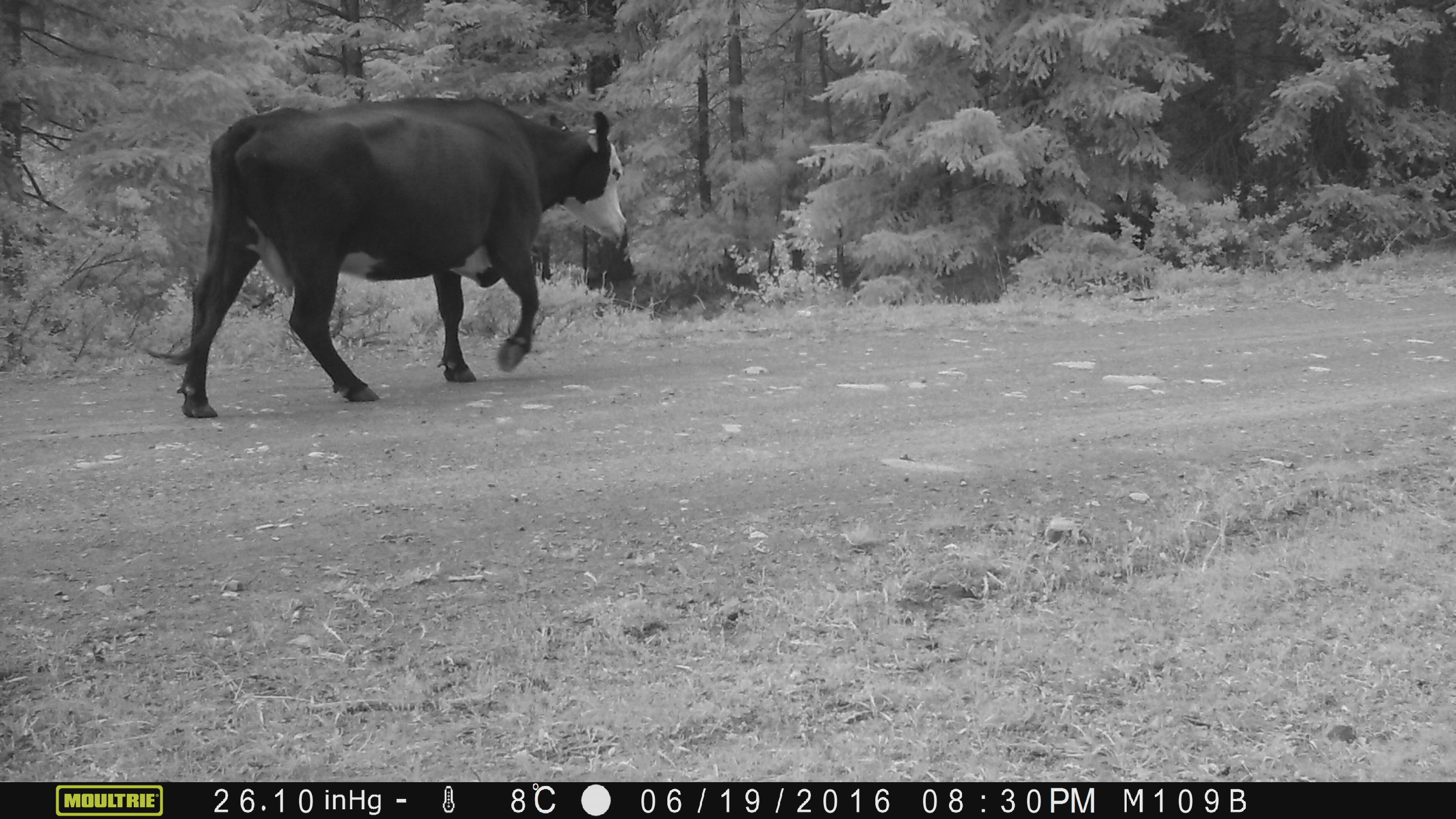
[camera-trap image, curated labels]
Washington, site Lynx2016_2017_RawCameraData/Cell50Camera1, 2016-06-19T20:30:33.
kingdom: Animalia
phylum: Chordata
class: Mammalia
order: Artiodactyla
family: Bovidae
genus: Bos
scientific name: Bos taurus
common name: domestic cattle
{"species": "domestic cattle (Bos taurus)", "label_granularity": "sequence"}